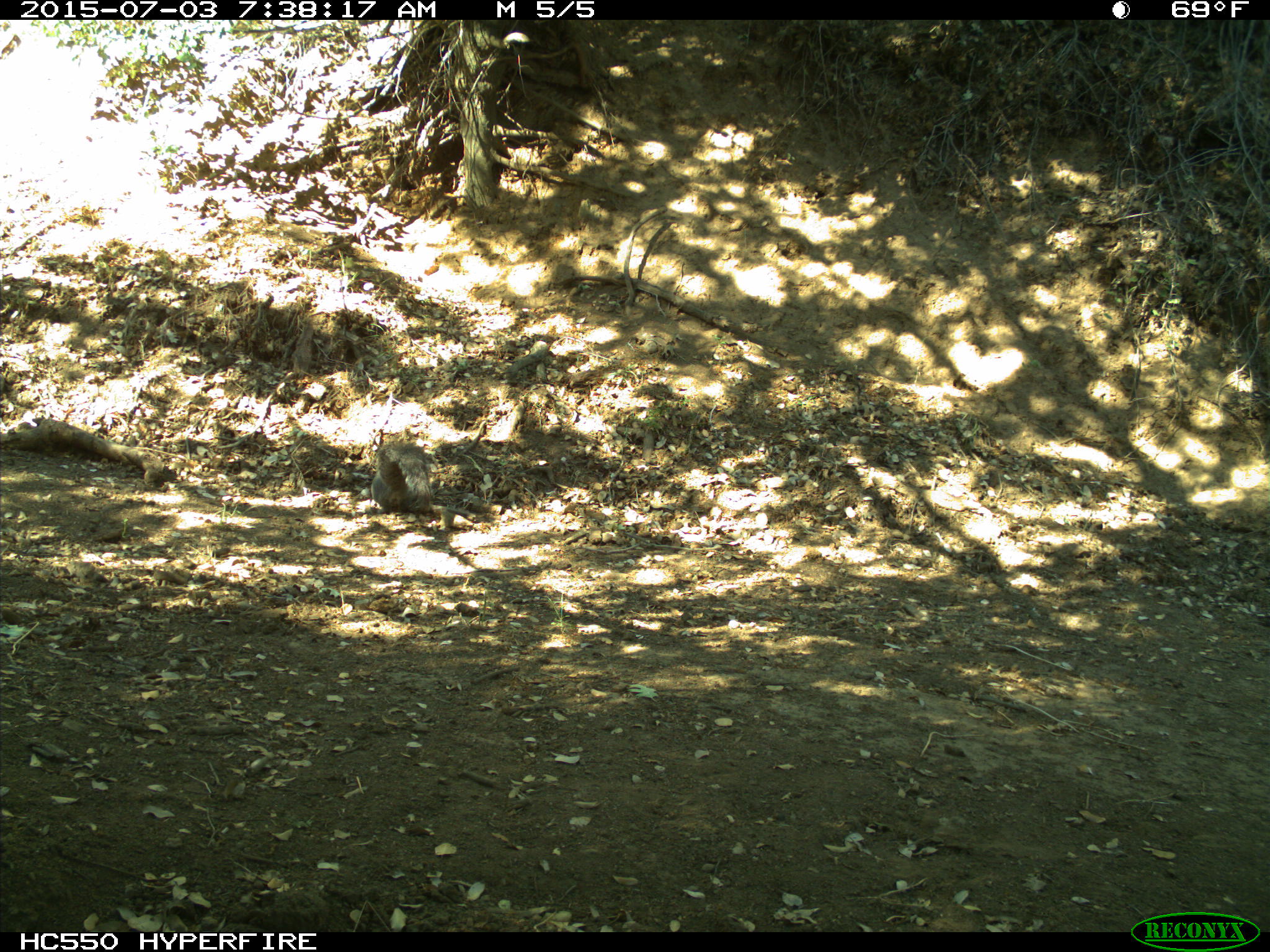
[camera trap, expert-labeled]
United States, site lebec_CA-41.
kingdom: Animalia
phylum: Chordata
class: Mammalia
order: Rodentia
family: Sciuridae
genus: Sciurus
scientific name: Sciurus carolinensis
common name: eastern gray squirrel